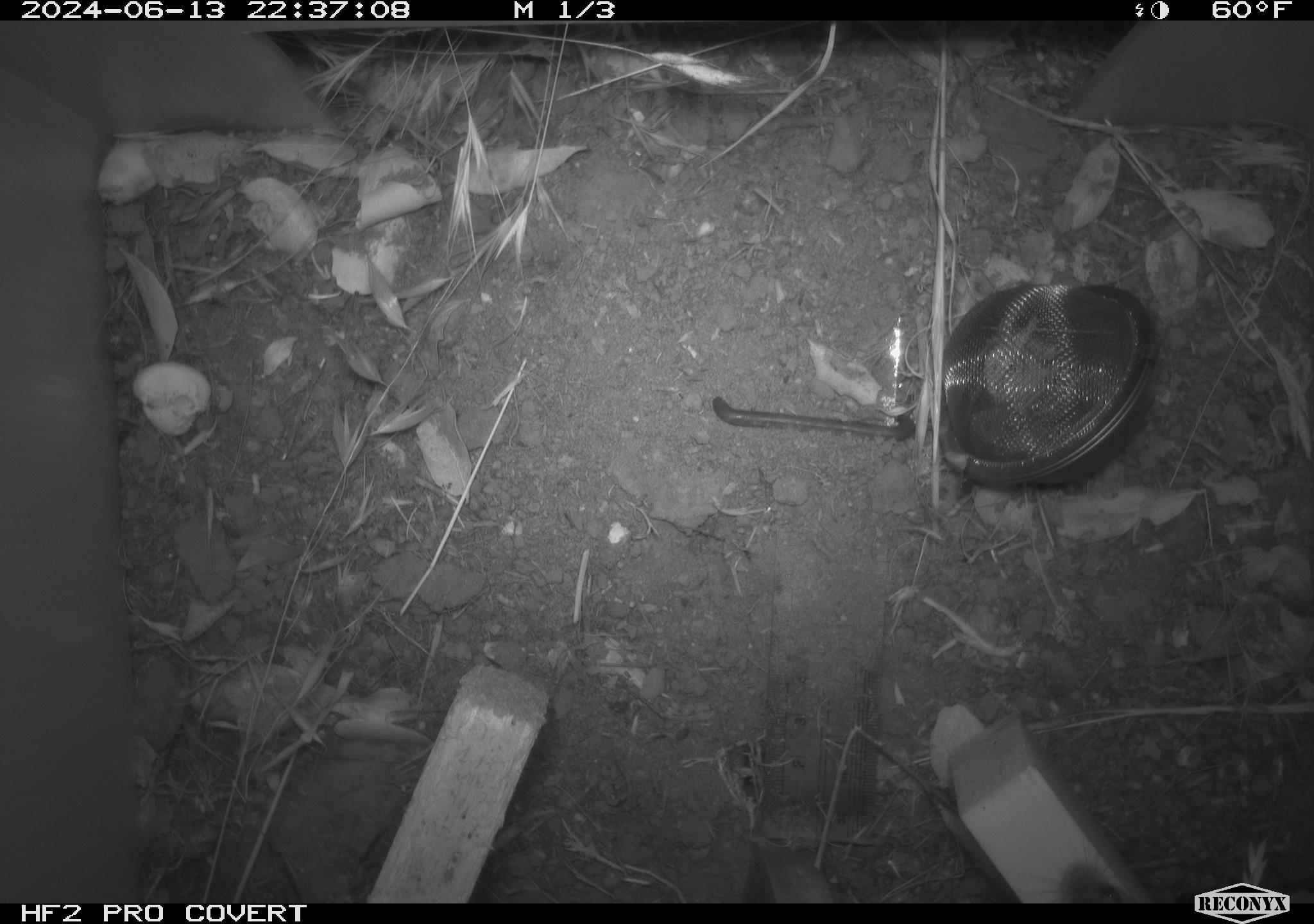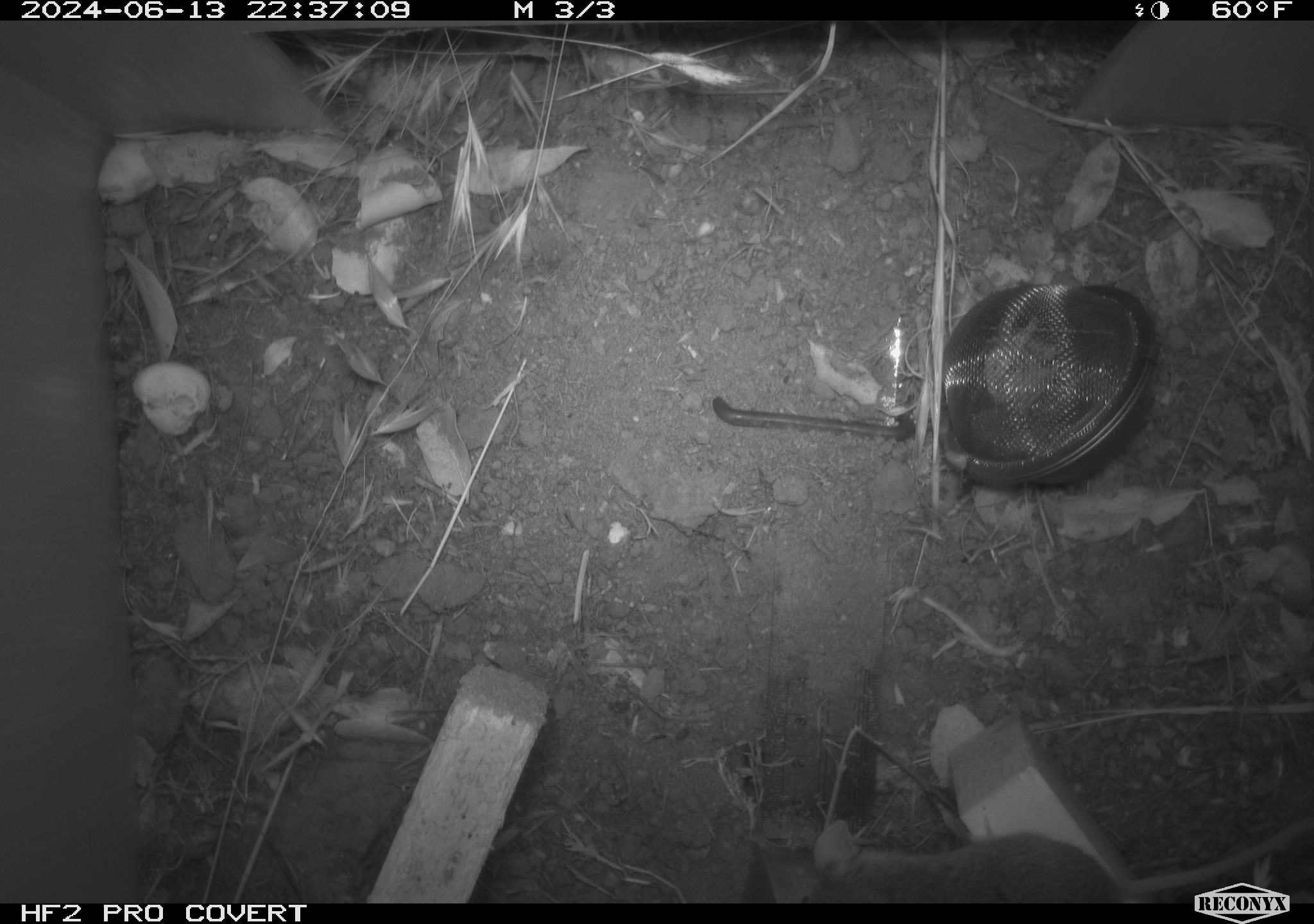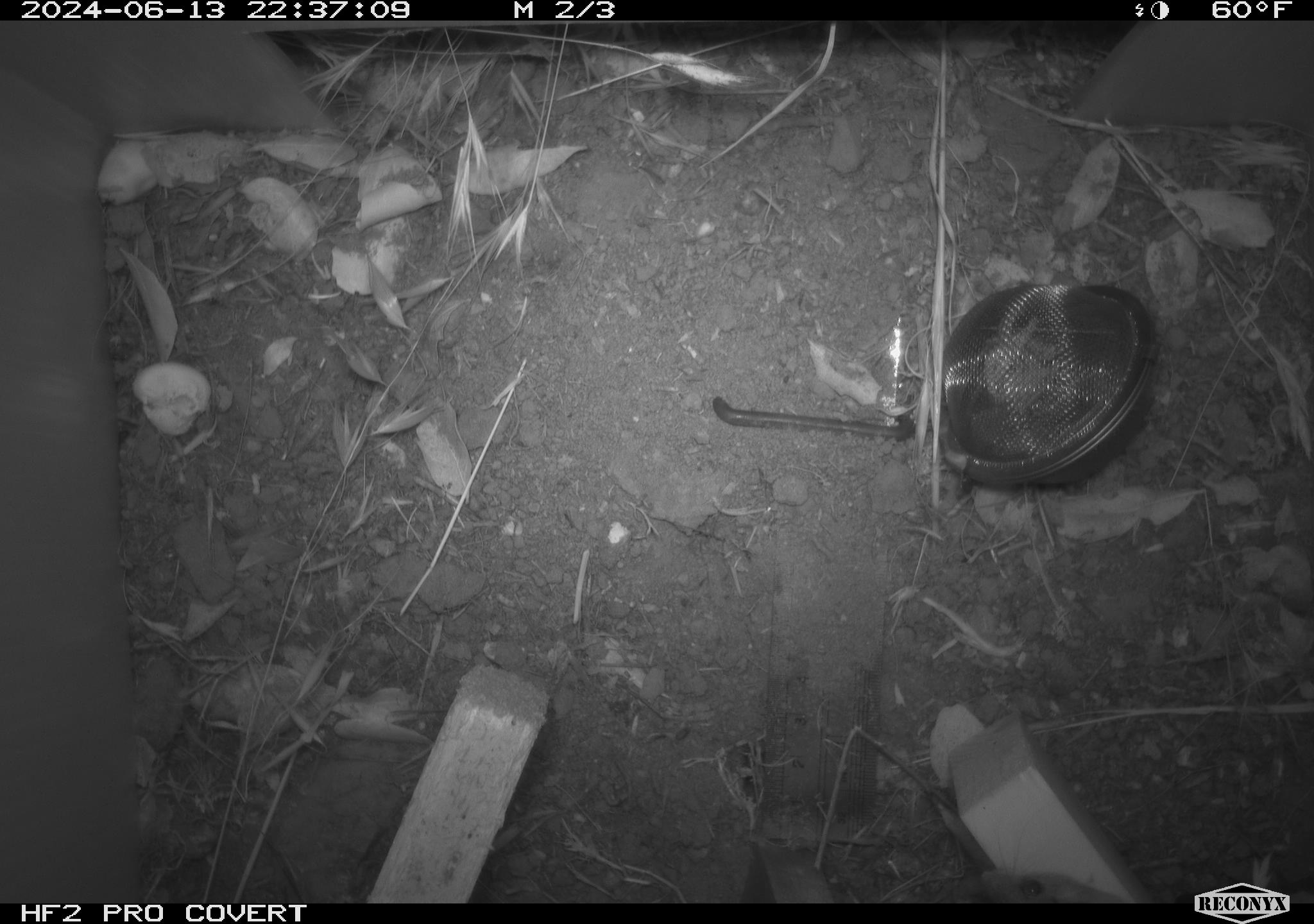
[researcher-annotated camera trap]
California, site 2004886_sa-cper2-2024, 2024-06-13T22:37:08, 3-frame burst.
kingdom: Animalia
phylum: Chordata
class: Mammalia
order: Rodentia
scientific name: Rodentia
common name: rodent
Rodent (Rodentia).